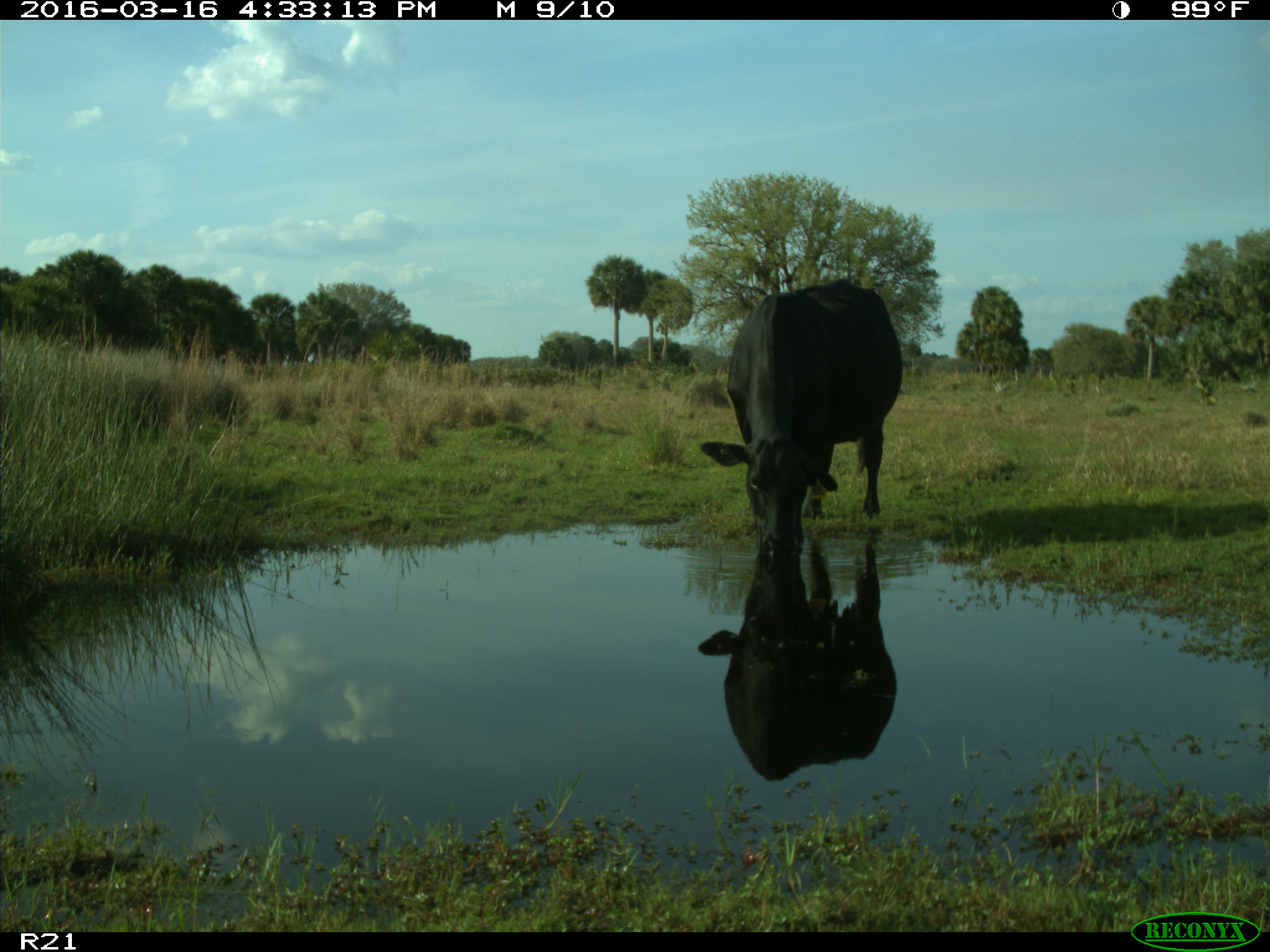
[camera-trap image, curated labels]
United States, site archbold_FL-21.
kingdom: Animalia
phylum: Chordata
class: Mammalia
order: Artiodactyla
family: Bovidae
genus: Bos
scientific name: Bos taurus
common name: domestic cow